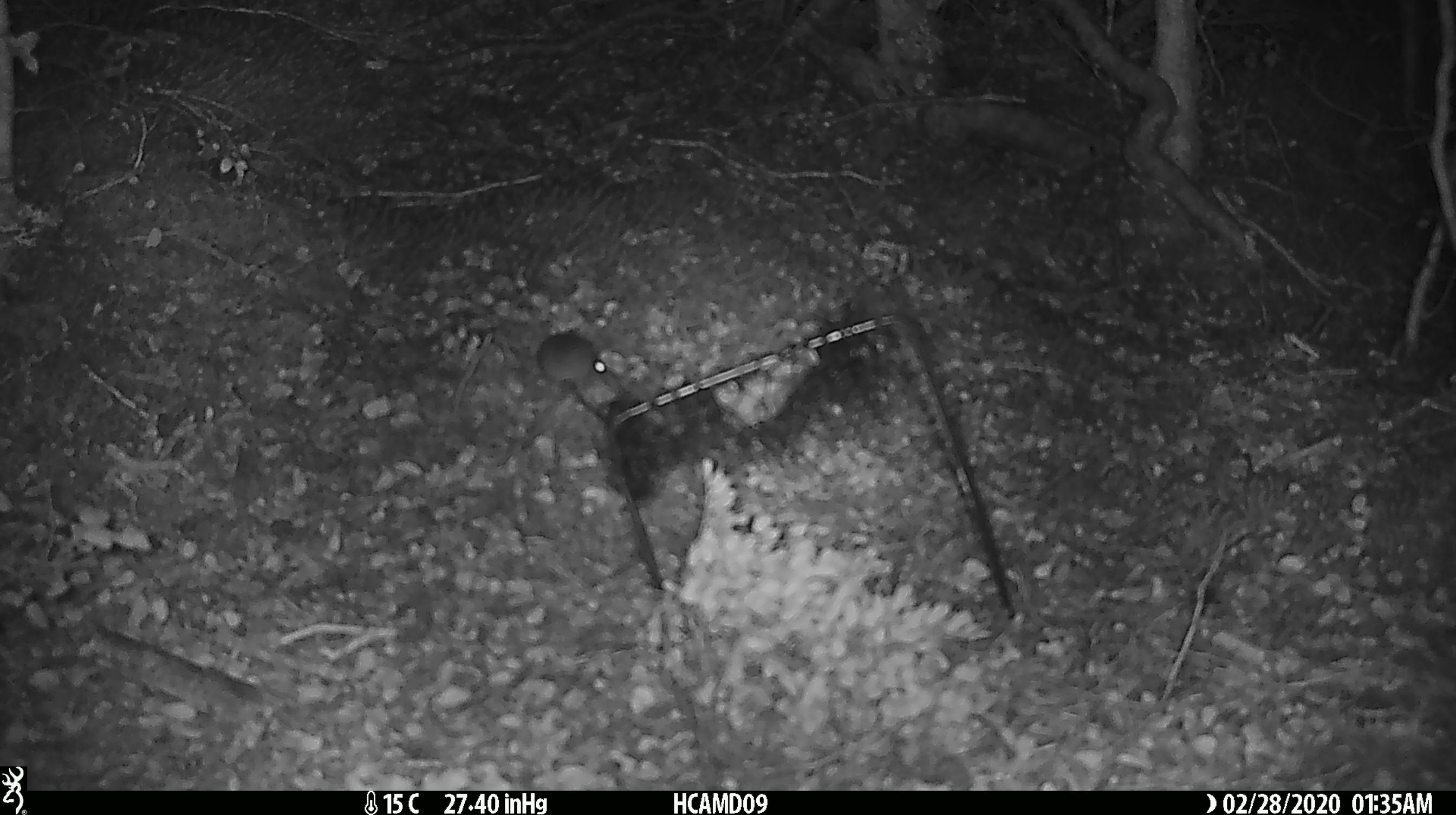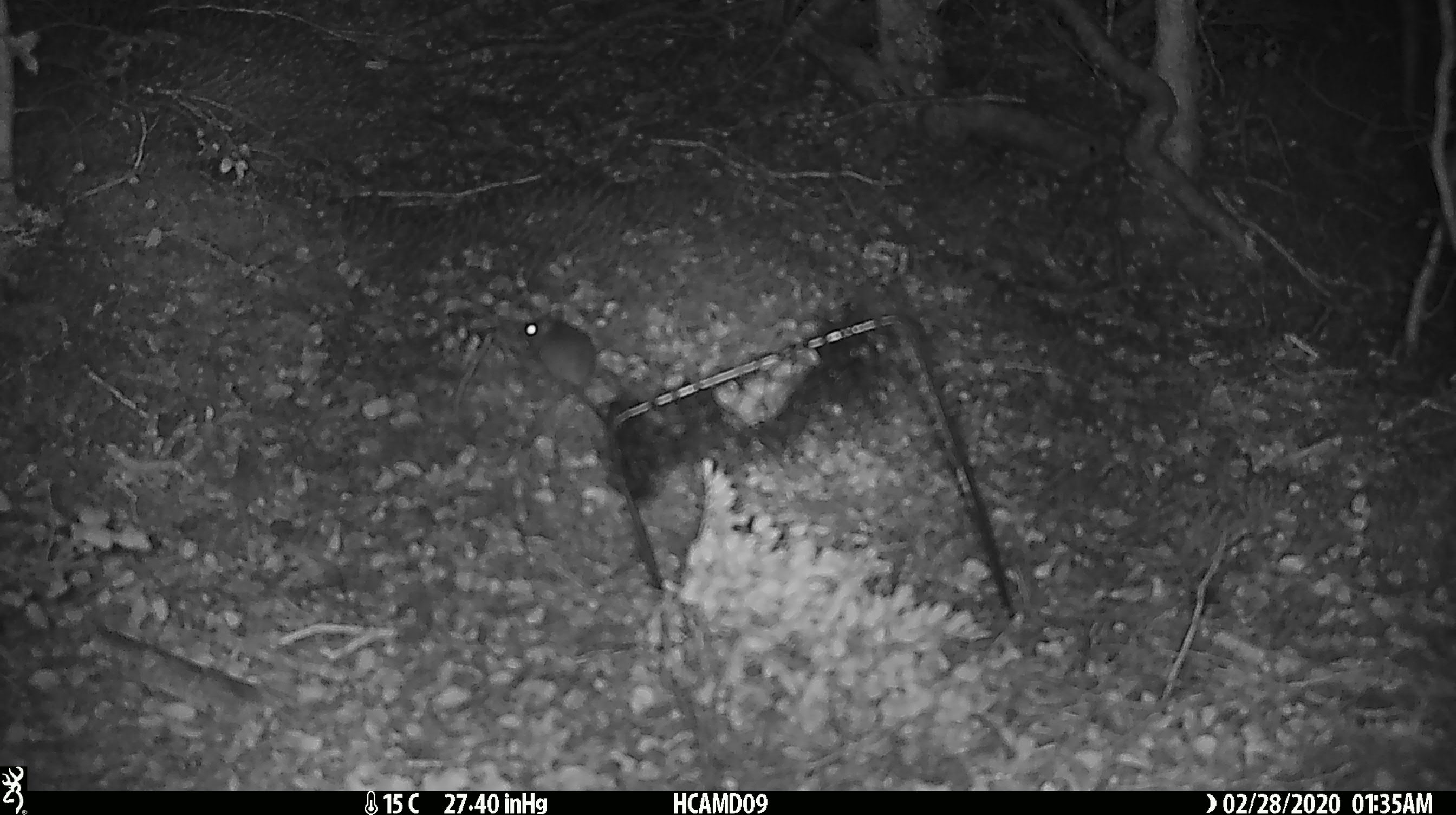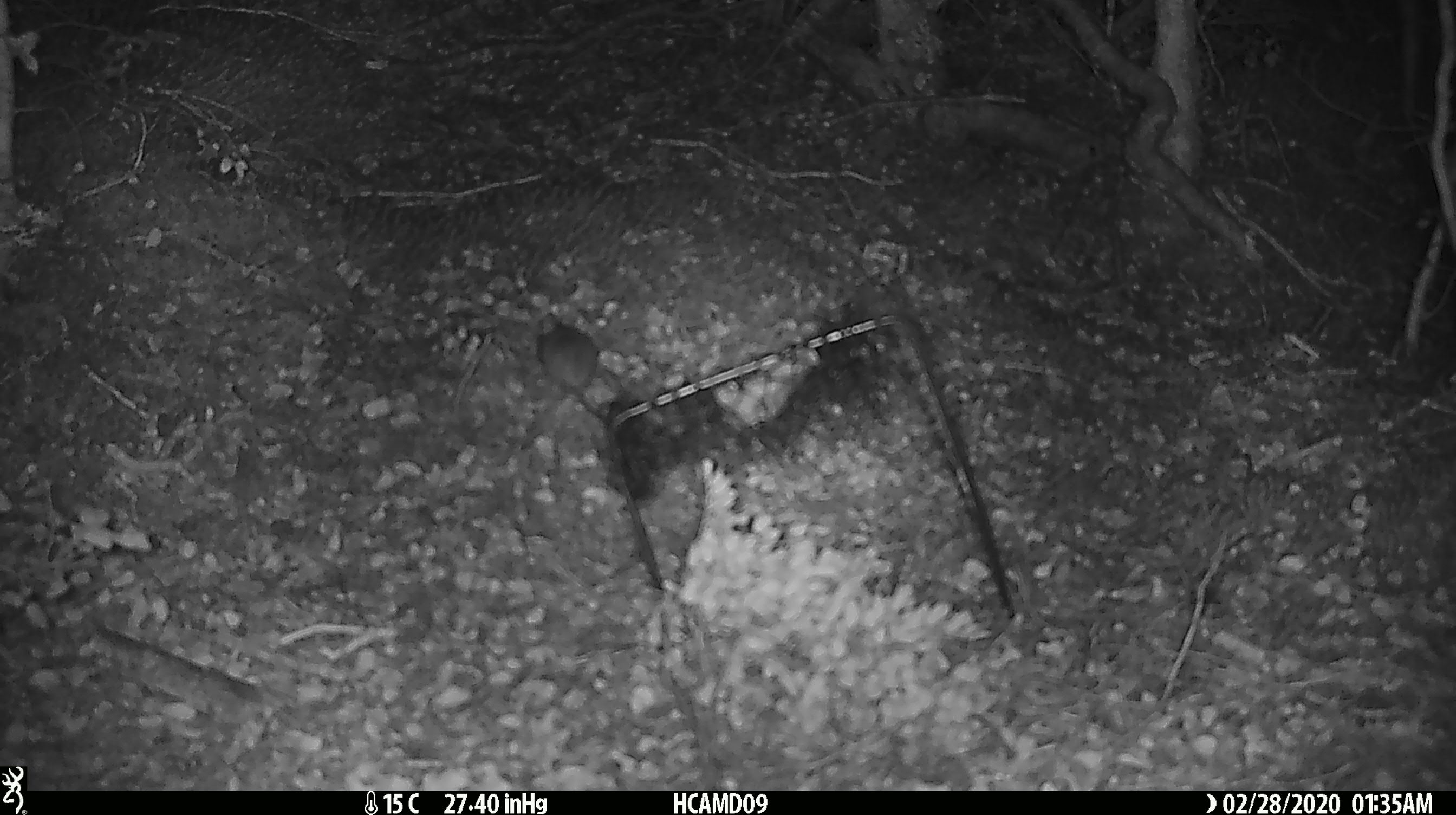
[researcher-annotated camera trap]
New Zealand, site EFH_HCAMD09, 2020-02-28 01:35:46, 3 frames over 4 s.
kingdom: Animalia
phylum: Chordata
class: Mammalia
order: Rodentia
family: Muridae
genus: Mus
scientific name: Mus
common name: mouse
Mouse (Mus).